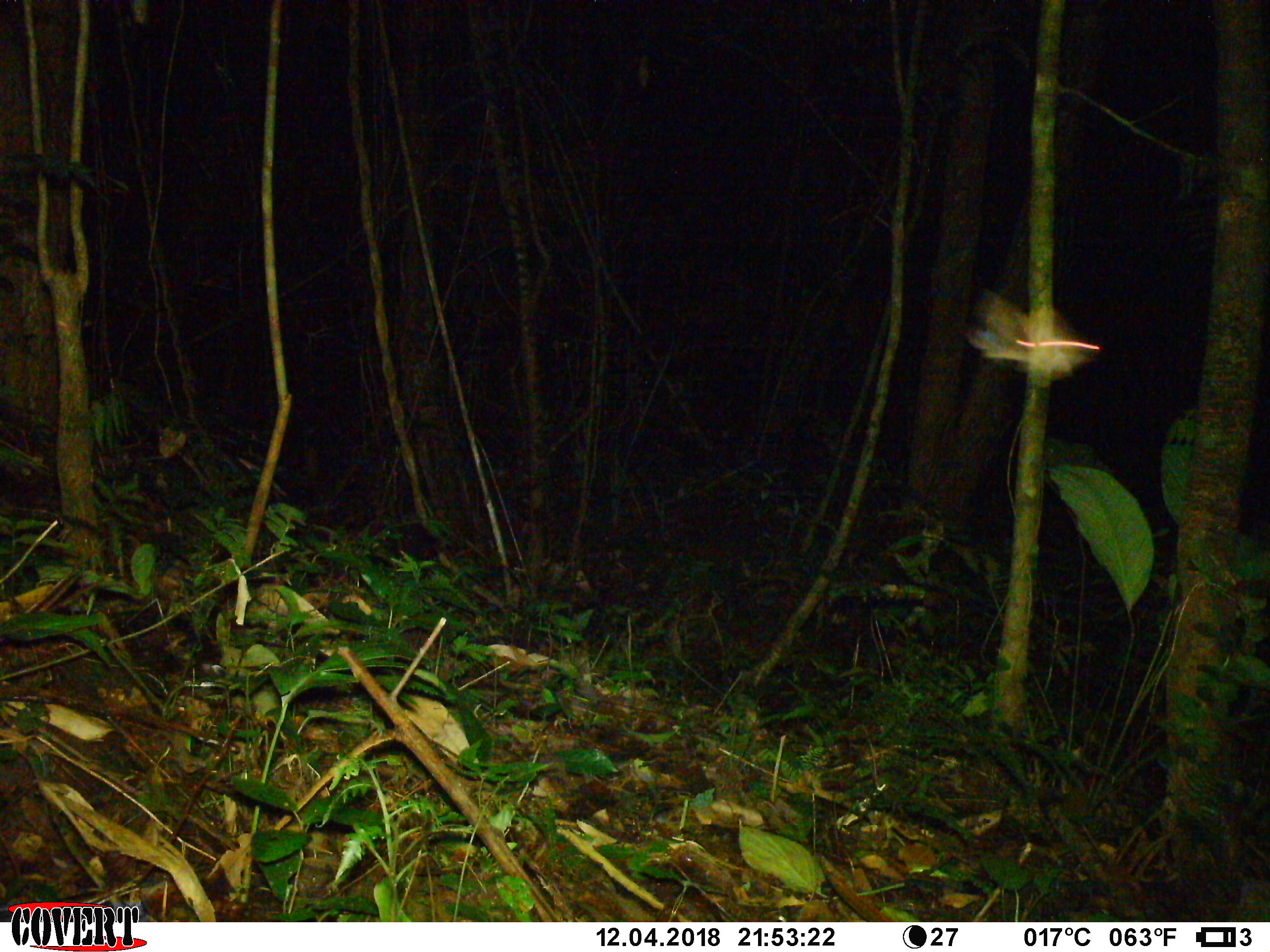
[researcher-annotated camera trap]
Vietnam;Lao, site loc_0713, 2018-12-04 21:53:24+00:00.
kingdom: Animalia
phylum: Chordata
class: Mammalia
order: Rodentia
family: Muridae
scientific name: Muridae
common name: old-world mice and rats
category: unidentified murid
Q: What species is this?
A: Unidentified murid (old-world mice and rats) (Muridae).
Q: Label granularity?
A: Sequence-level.